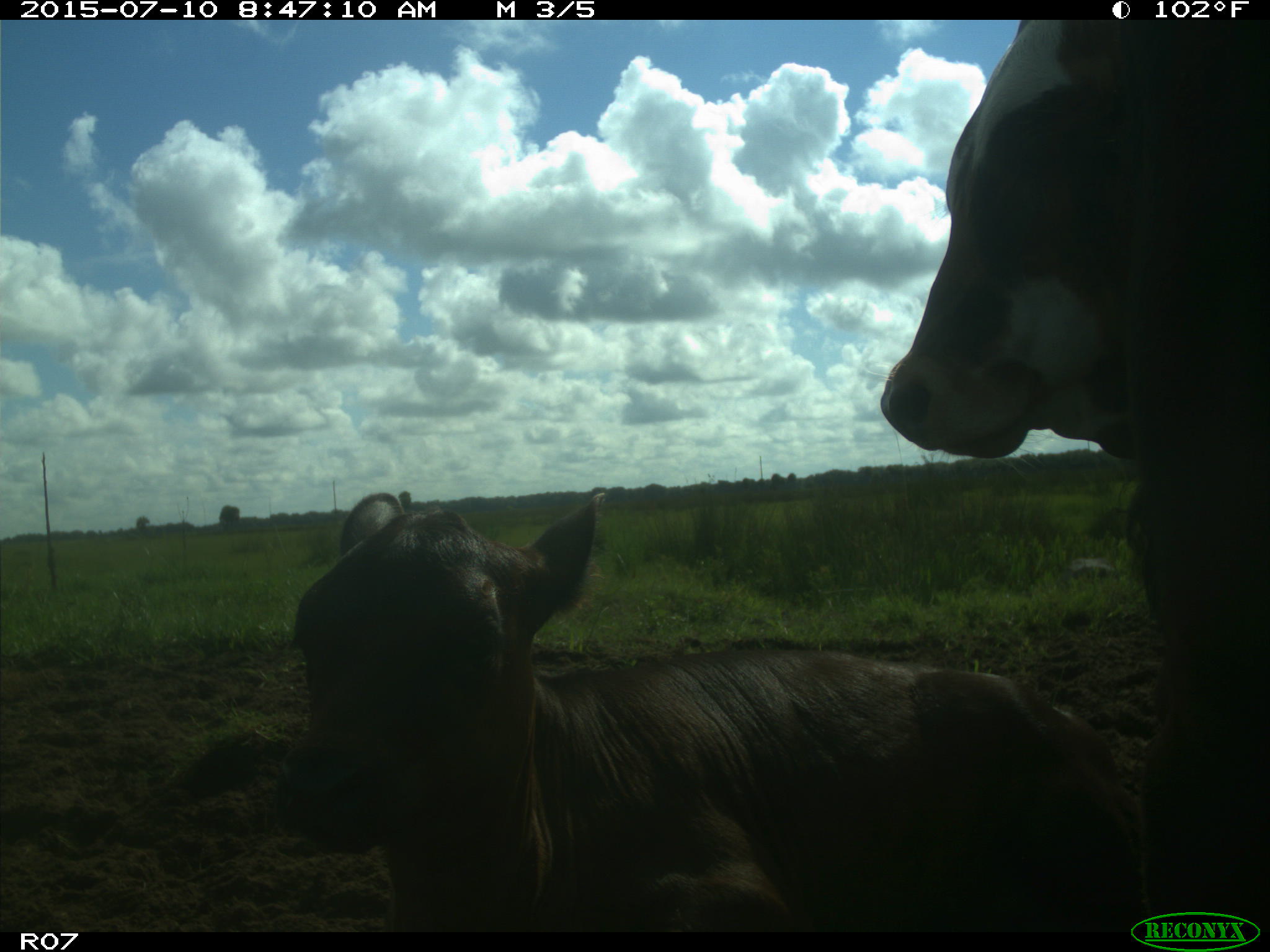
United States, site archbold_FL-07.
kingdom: Animalia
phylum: Chordata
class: Mammalia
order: Artiodactyla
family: Bovidae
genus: Bos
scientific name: Bos taurus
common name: domestic cow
Bos taurus (domestic cow).